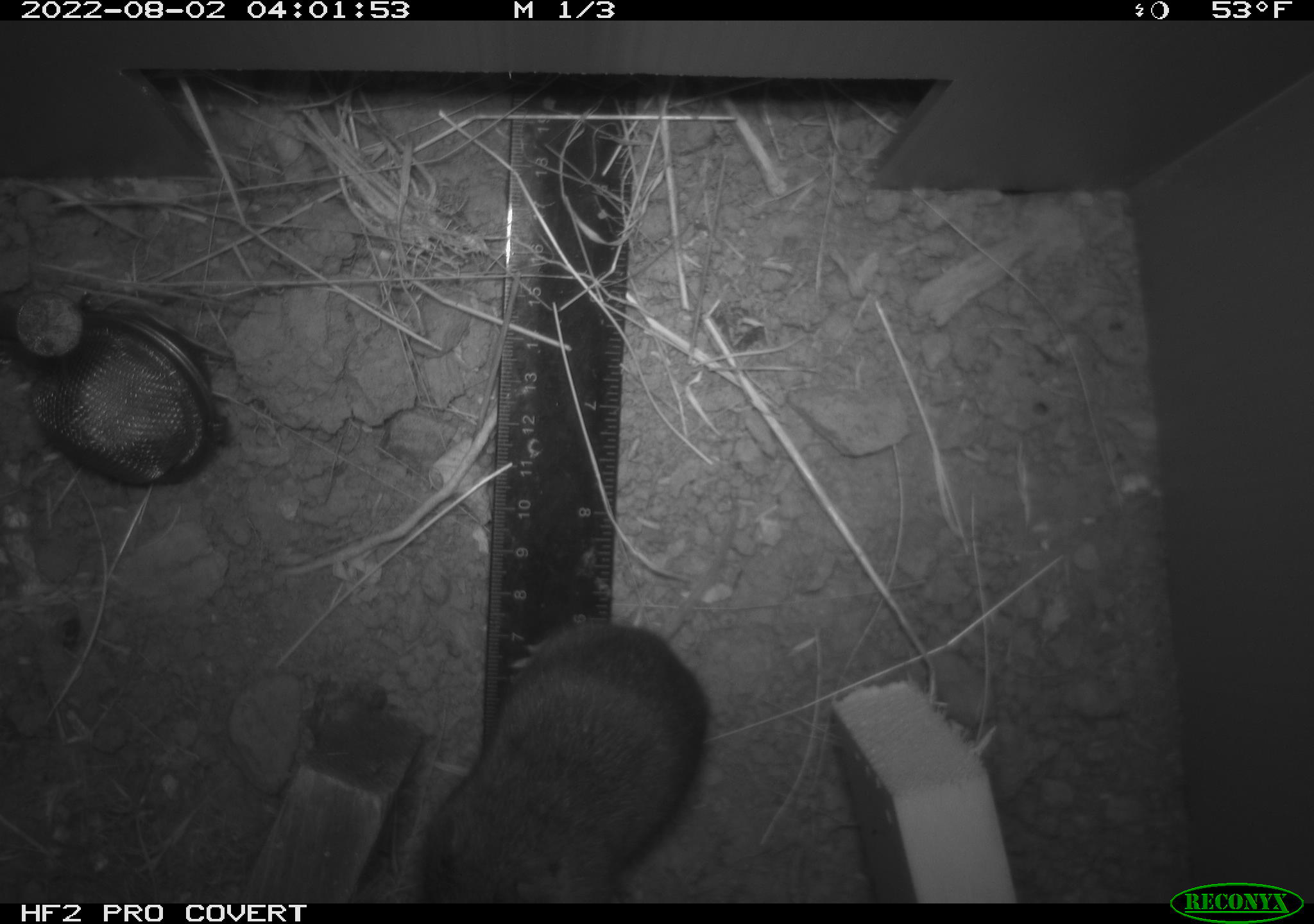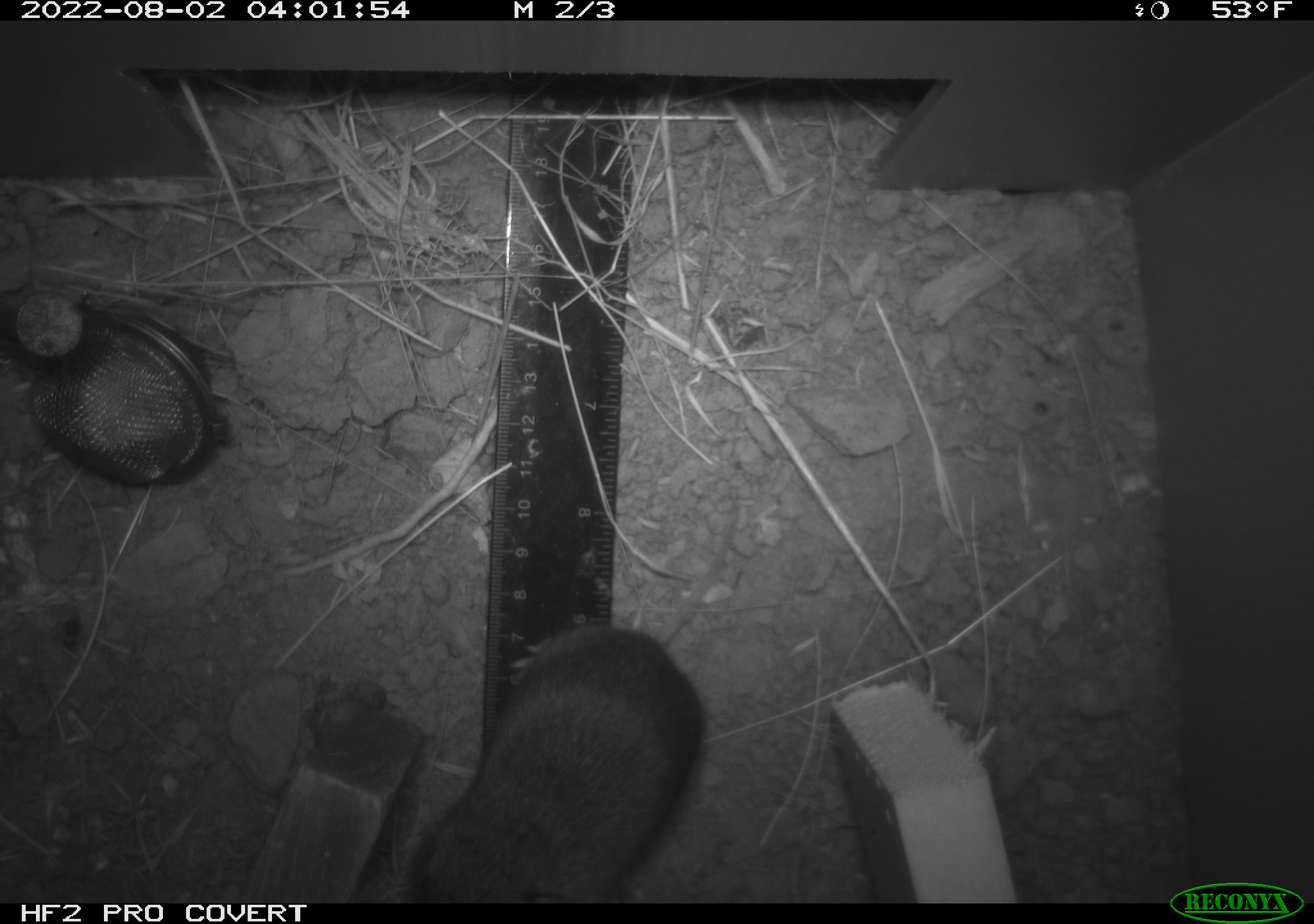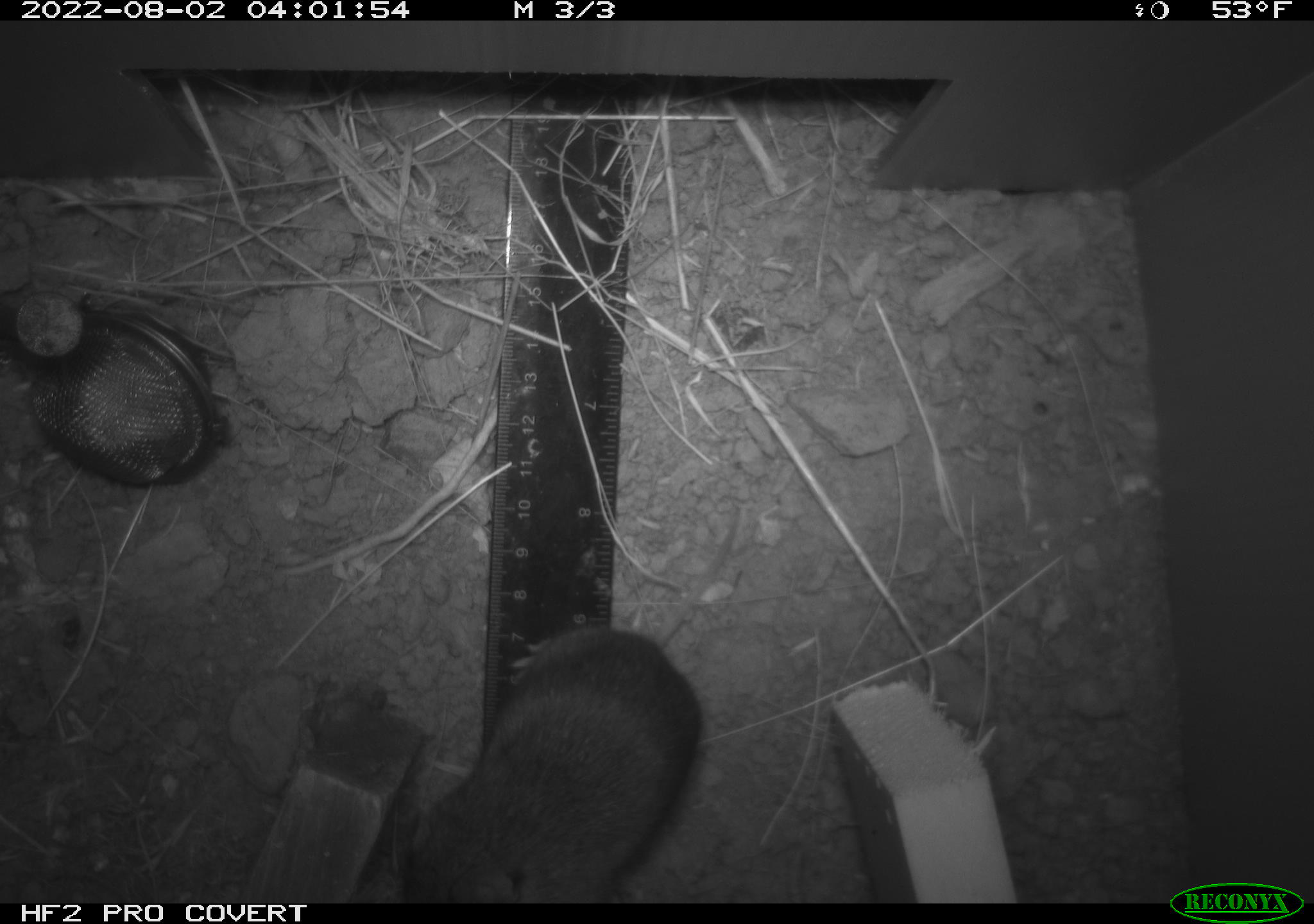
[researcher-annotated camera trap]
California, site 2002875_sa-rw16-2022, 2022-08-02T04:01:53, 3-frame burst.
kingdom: Animalia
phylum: Chordata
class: Mammalia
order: Rodentia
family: Cricetidae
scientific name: Arvicolinae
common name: voles, lemmings, and muskrats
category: arvicolinae subfamily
Arvicolinae subfamily (voles, lemmings, and muskrats) (Arvicolinae).